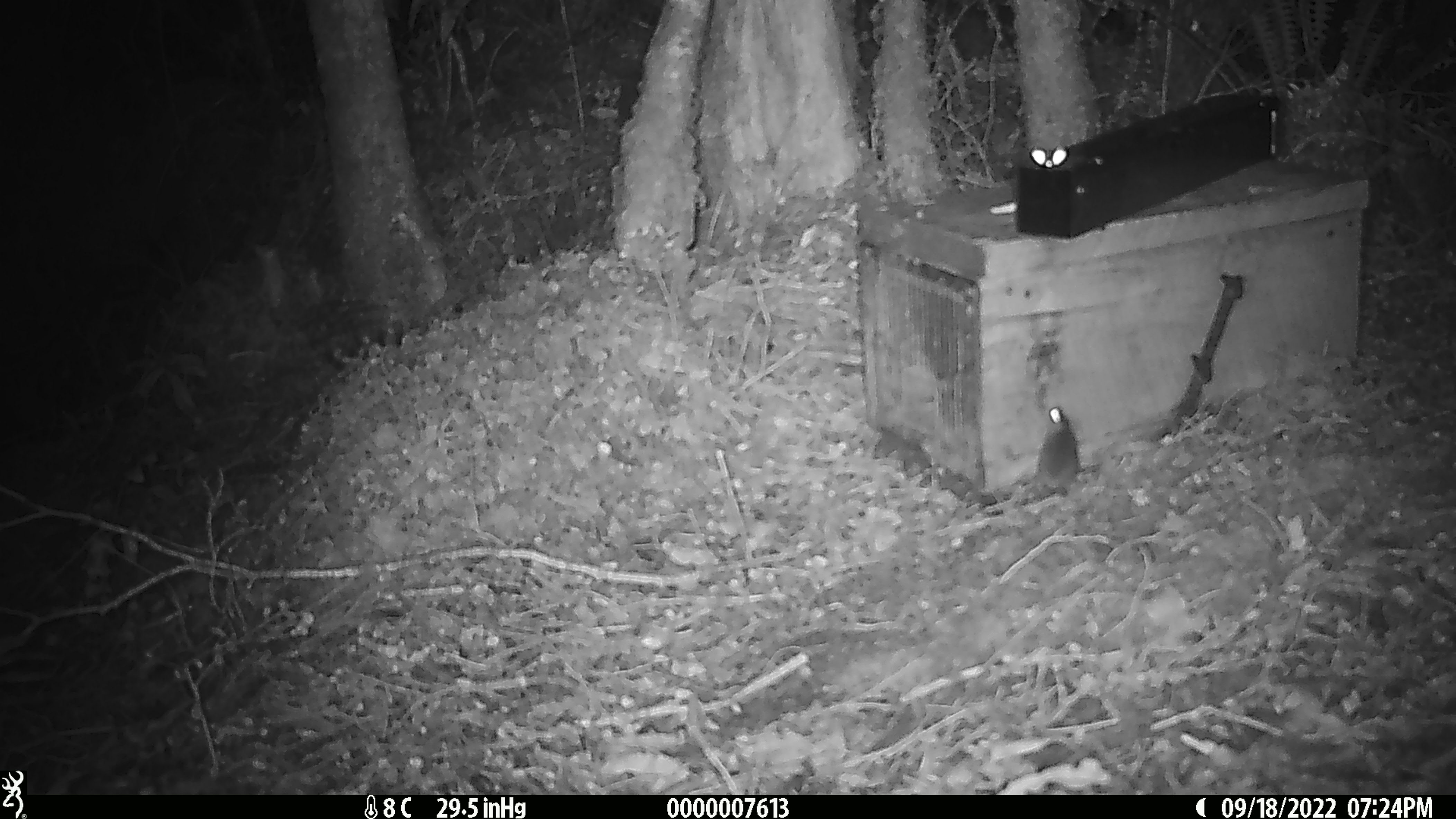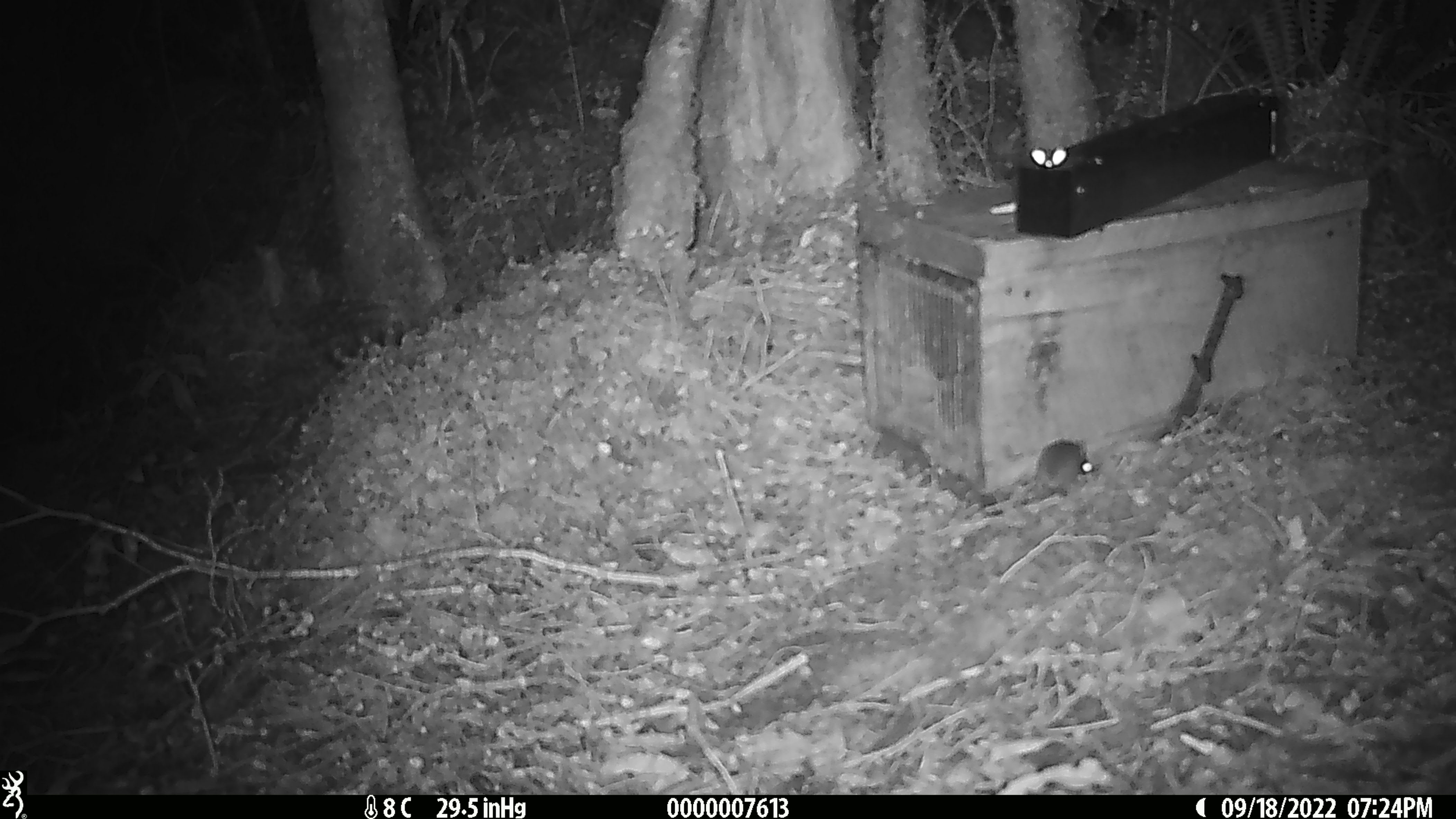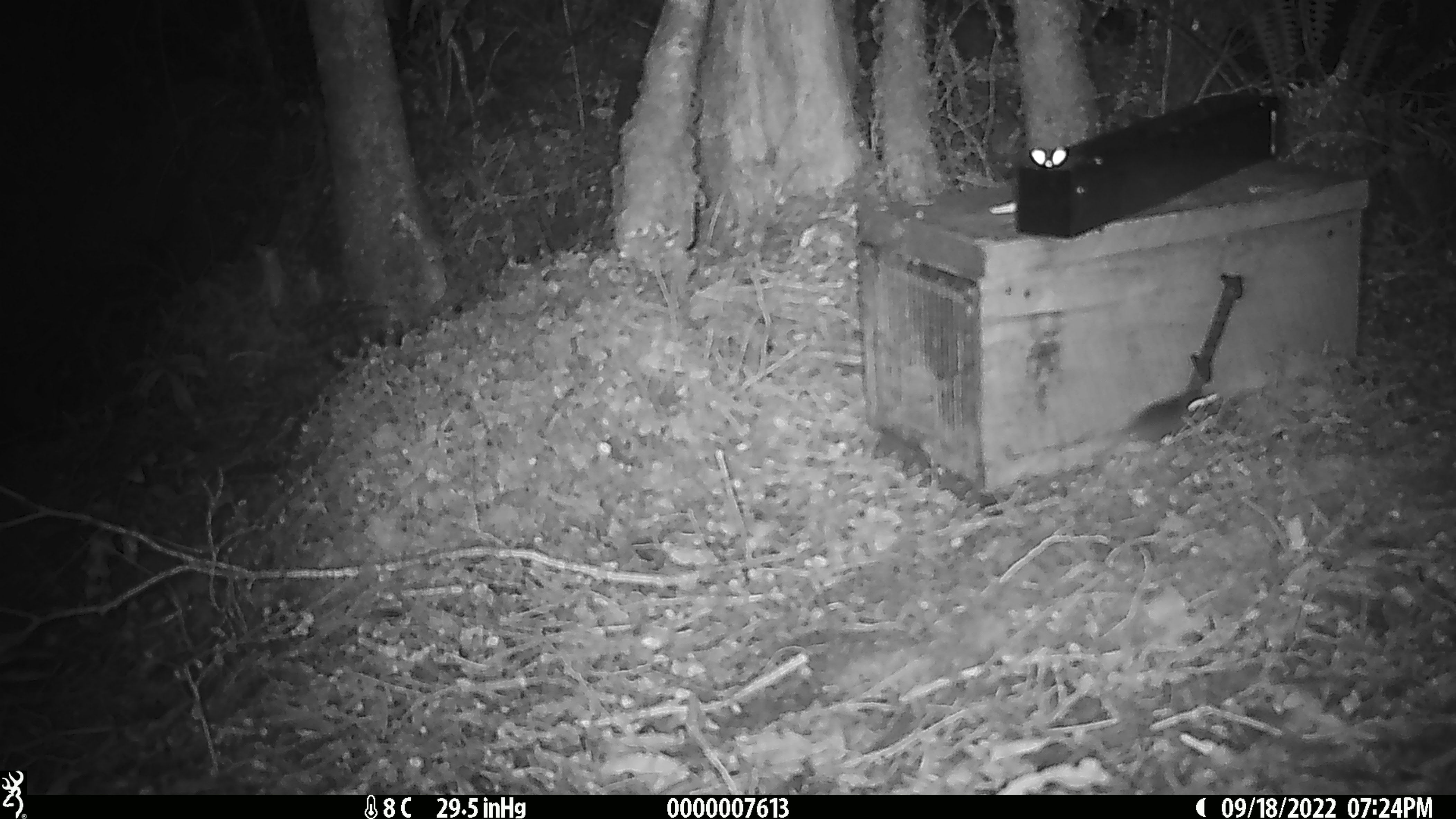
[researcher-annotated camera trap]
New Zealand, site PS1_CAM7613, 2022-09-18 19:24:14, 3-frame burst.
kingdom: Animalia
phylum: Chordata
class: Mammalia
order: Rodentia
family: Muridae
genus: Mus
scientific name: Mus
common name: mouse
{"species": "mouse (Mus)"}